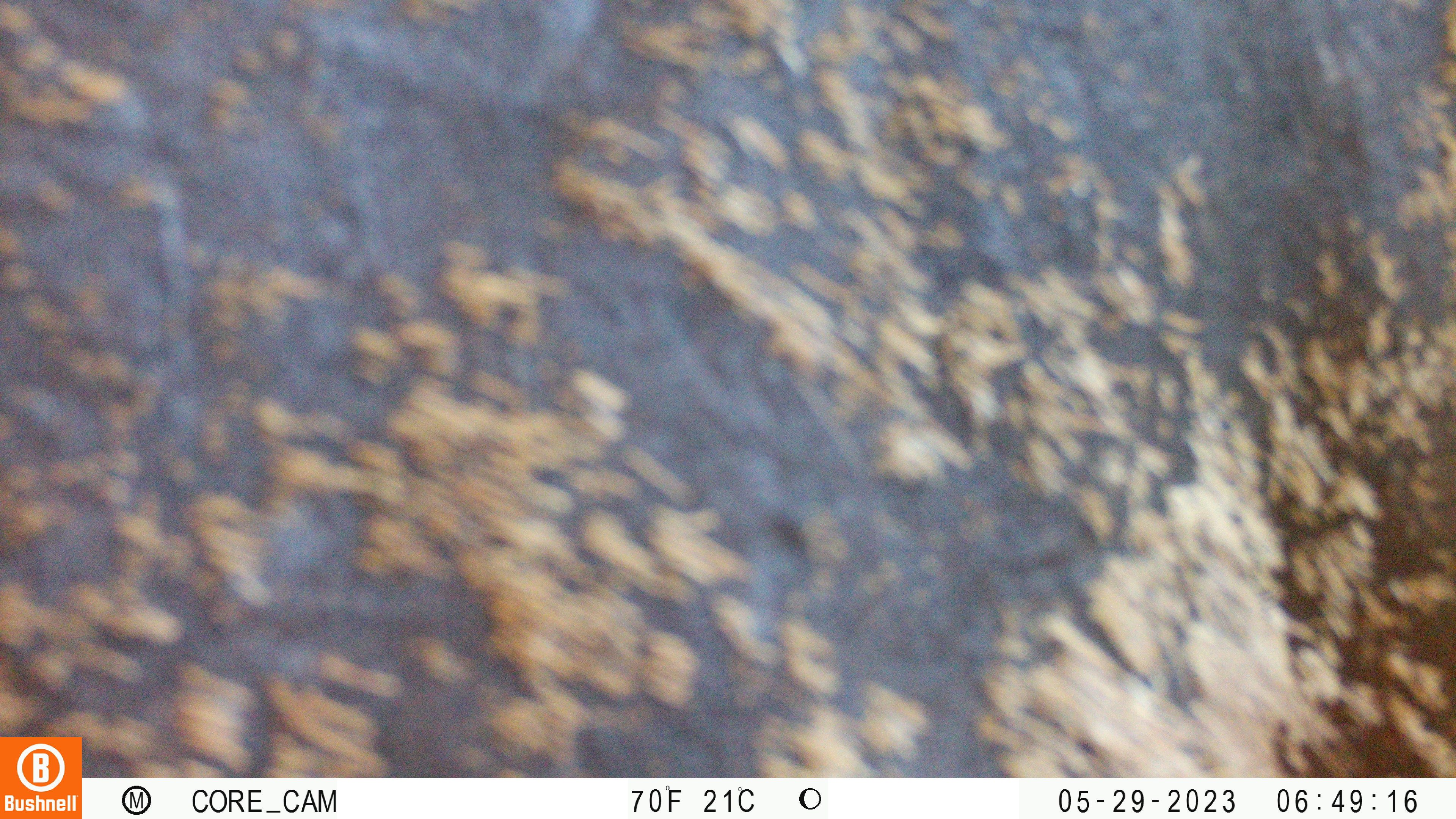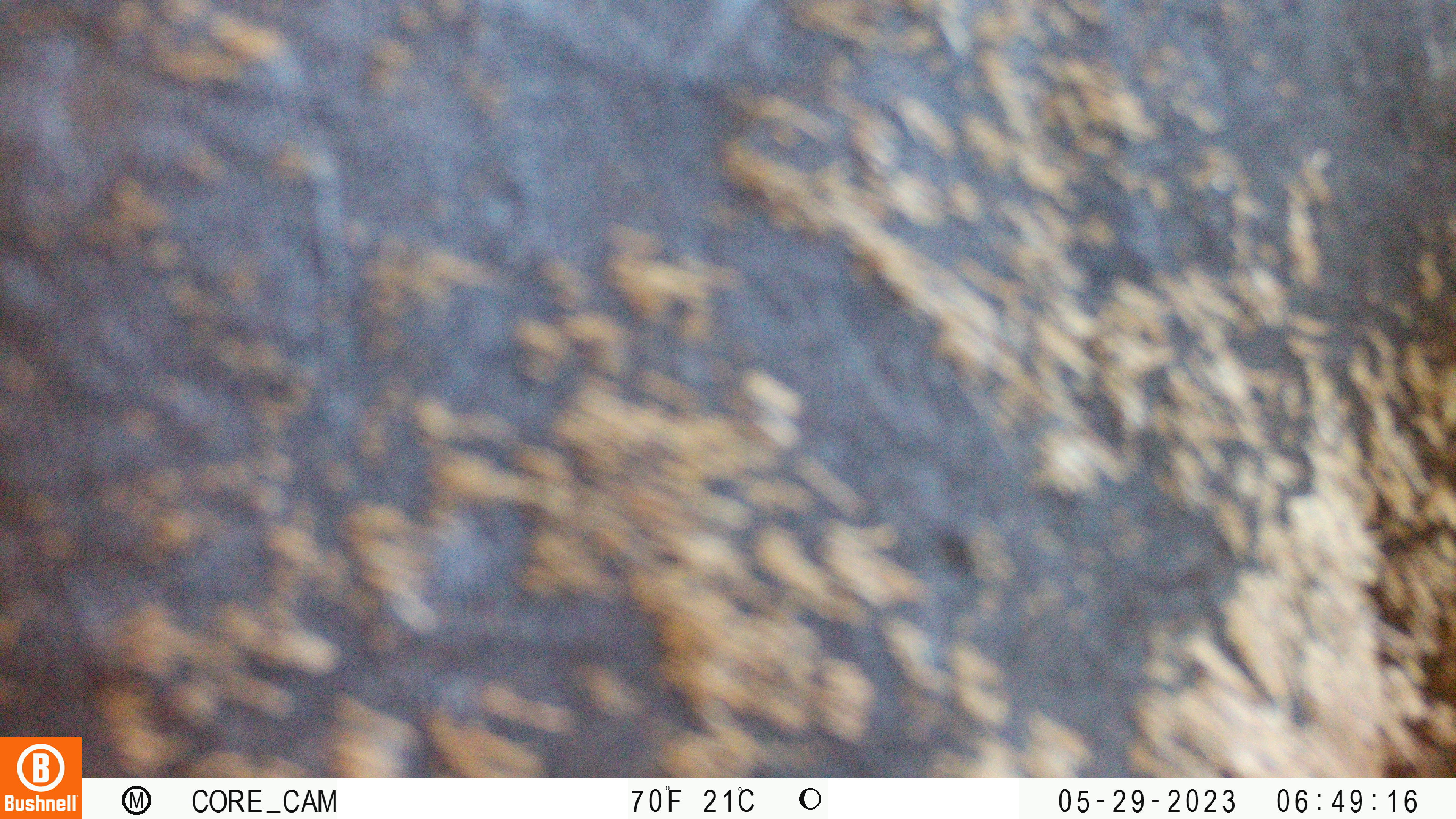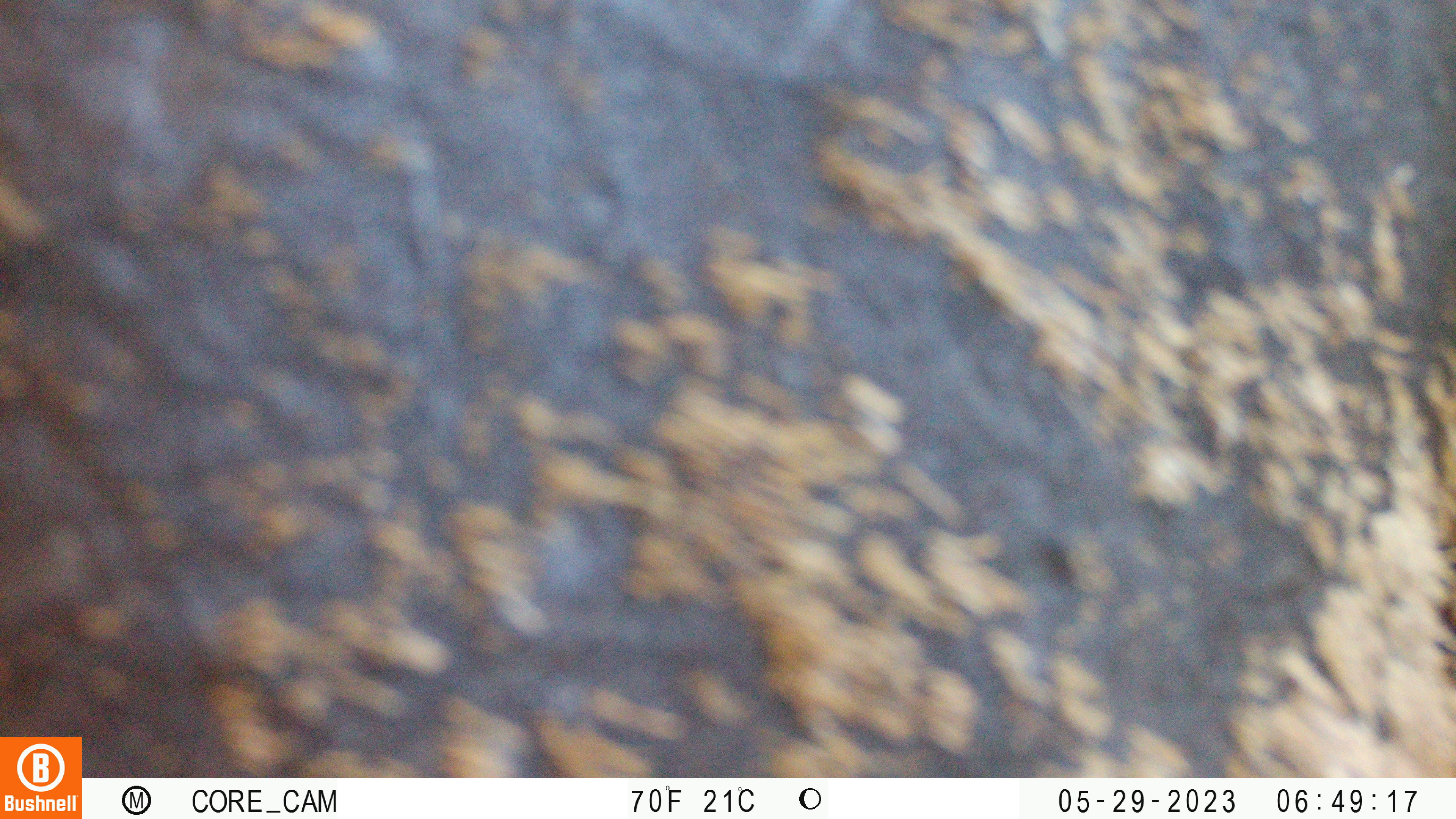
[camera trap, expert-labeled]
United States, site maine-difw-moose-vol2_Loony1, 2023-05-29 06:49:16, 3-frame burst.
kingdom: Animalia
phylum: Chordata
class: Mammalia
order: Artiodactyla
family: Cervidae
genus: Alces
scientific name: Alces alces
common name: moose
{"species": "moose (Alces alces)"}